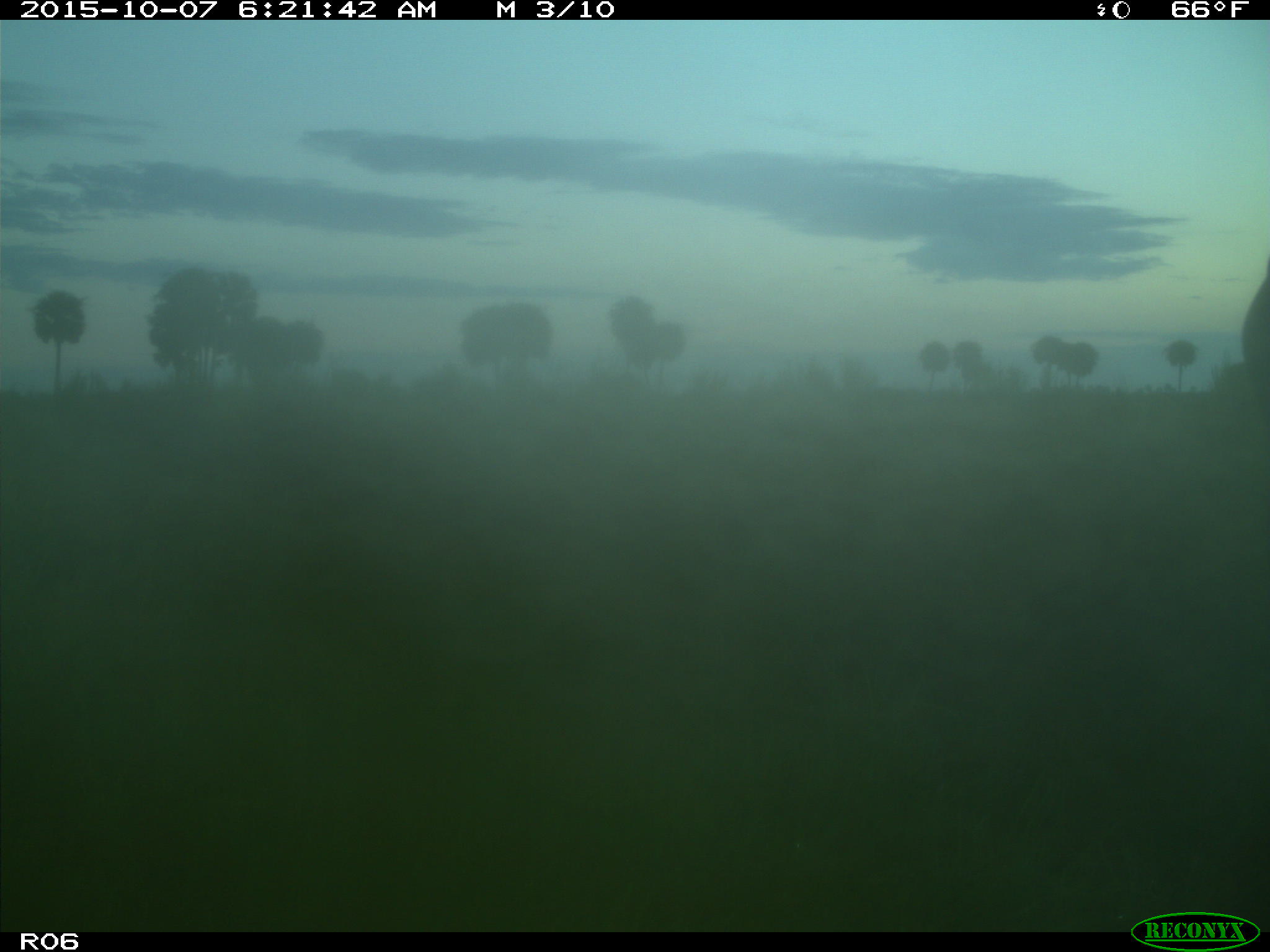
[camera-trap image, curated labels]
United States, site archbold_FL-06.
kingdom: Animalia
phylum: Chordata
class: Mammalia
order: Artiodactyla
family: Bovidae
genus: Bos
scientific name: Bos taurus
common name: domestic cow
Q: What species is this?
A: Bos taurus (domestic cow).